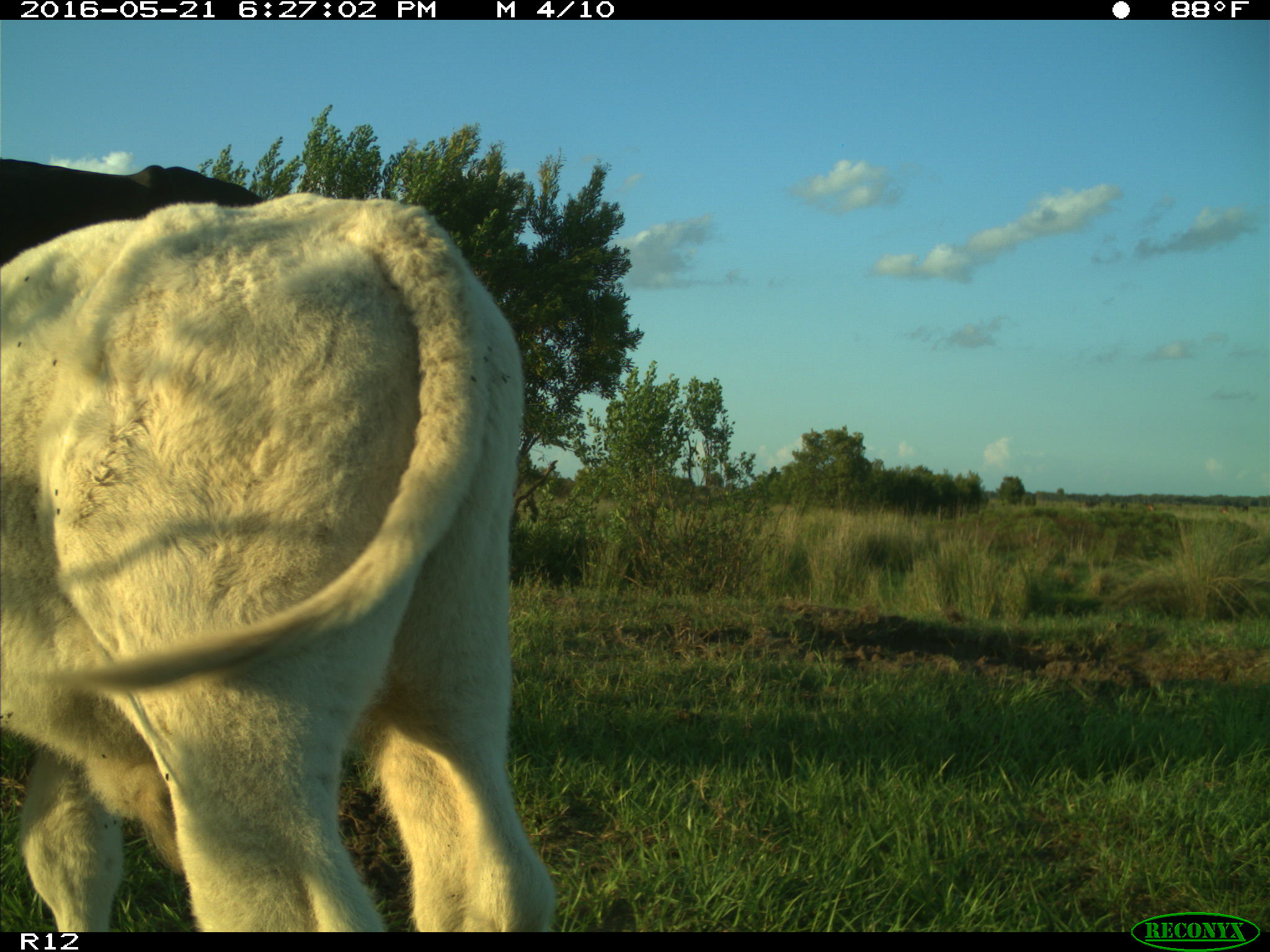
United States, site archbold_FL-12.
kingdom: Animalia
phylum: Chordata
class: Mammalia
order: Artiodactyla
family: Bovidae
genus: Bos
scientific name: Bos taurus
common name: domestic cow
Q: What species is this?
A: Bos taurus (domestic cow).